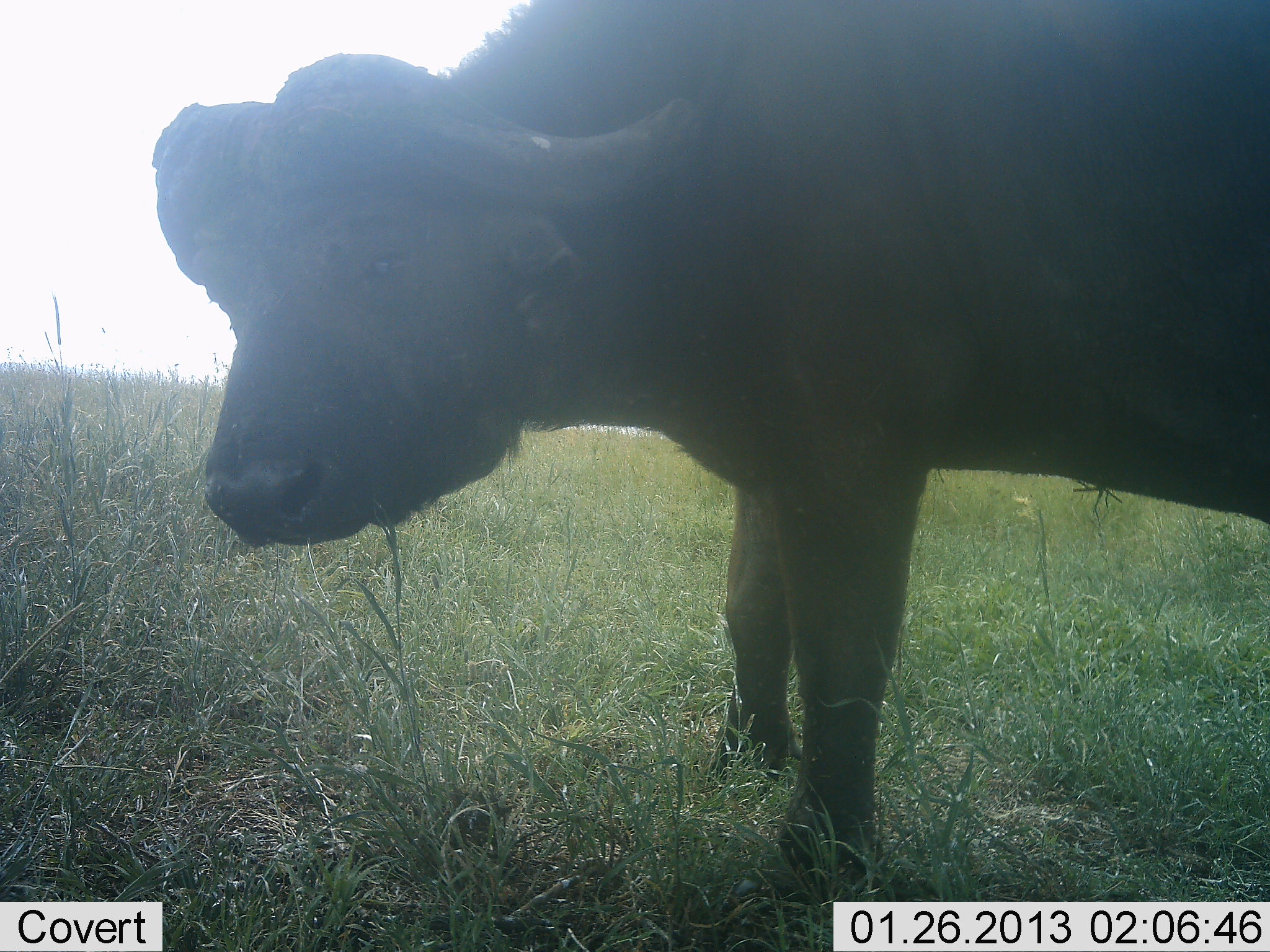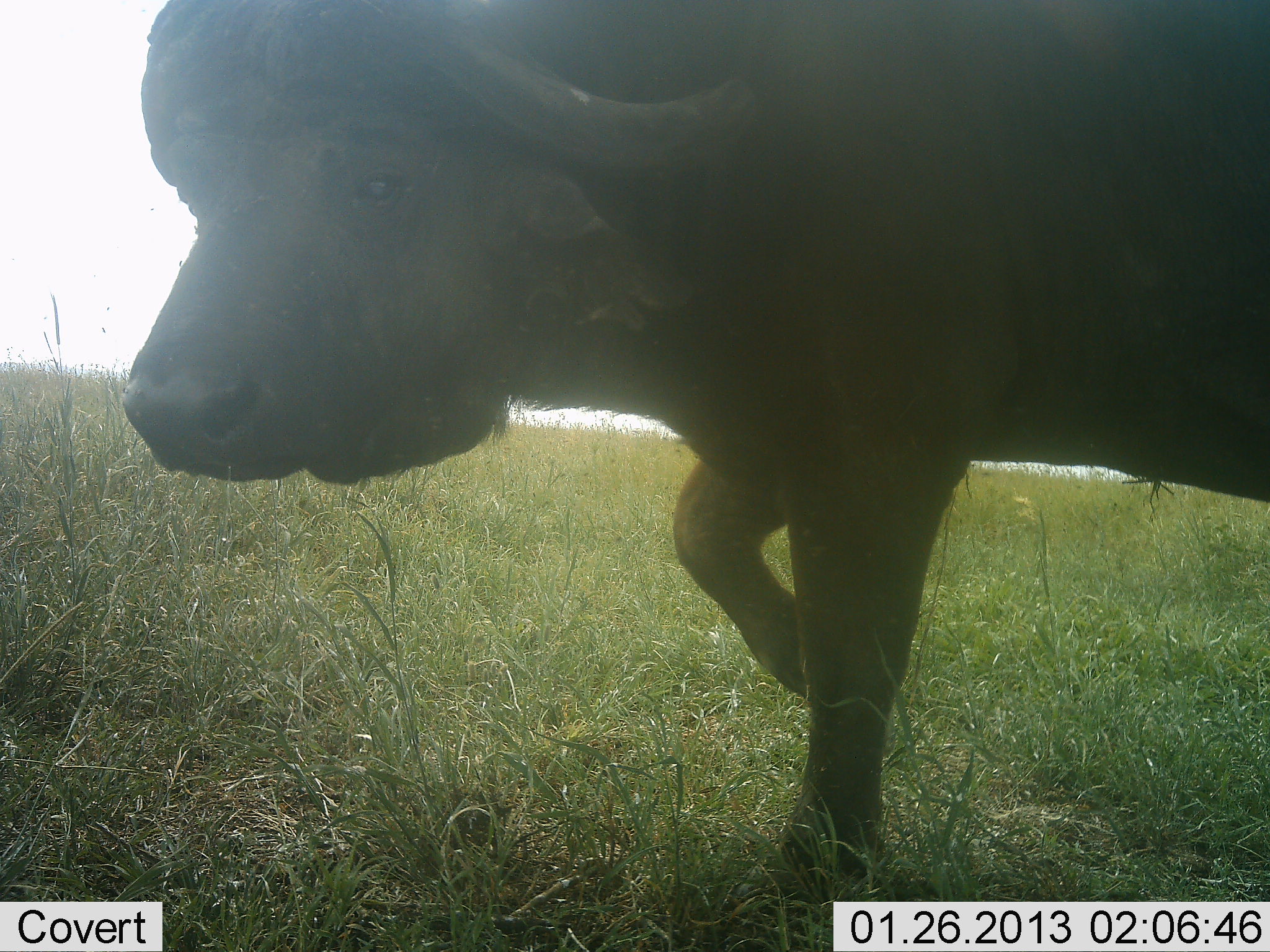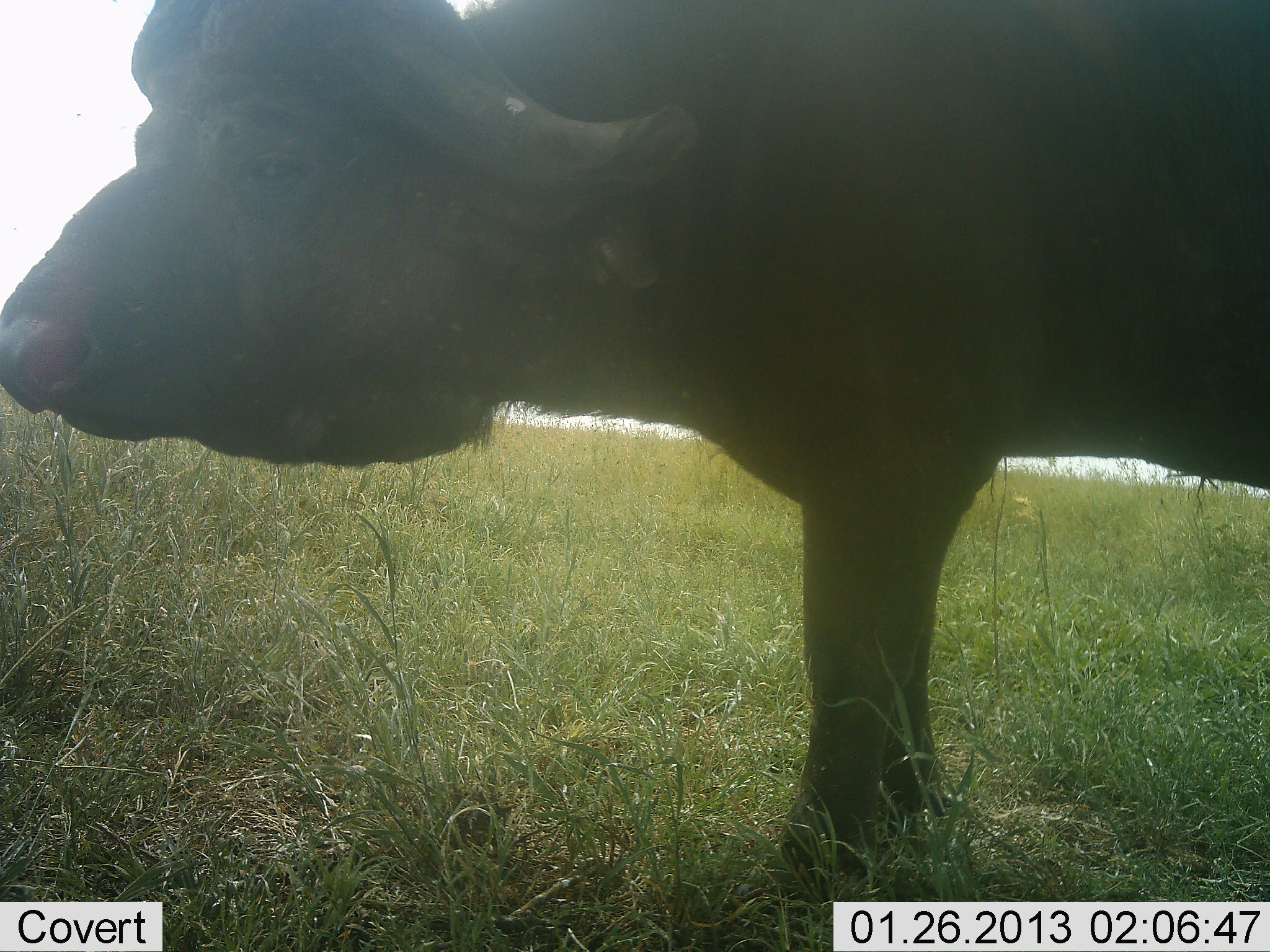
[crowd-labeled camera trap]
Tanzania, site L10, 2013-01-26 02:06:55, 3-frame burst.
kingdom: Animalia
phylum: Chordata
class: Mammalia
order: Artiodactyla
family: Bovidae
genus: Syncerus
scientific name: Syncerus caffer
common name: cape buffalo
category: buffalo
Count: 1.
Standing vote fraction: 79%.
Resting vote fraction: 7%.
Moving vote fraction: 29%.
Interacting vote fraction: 21%.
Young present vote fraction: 0%.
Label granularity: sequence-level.